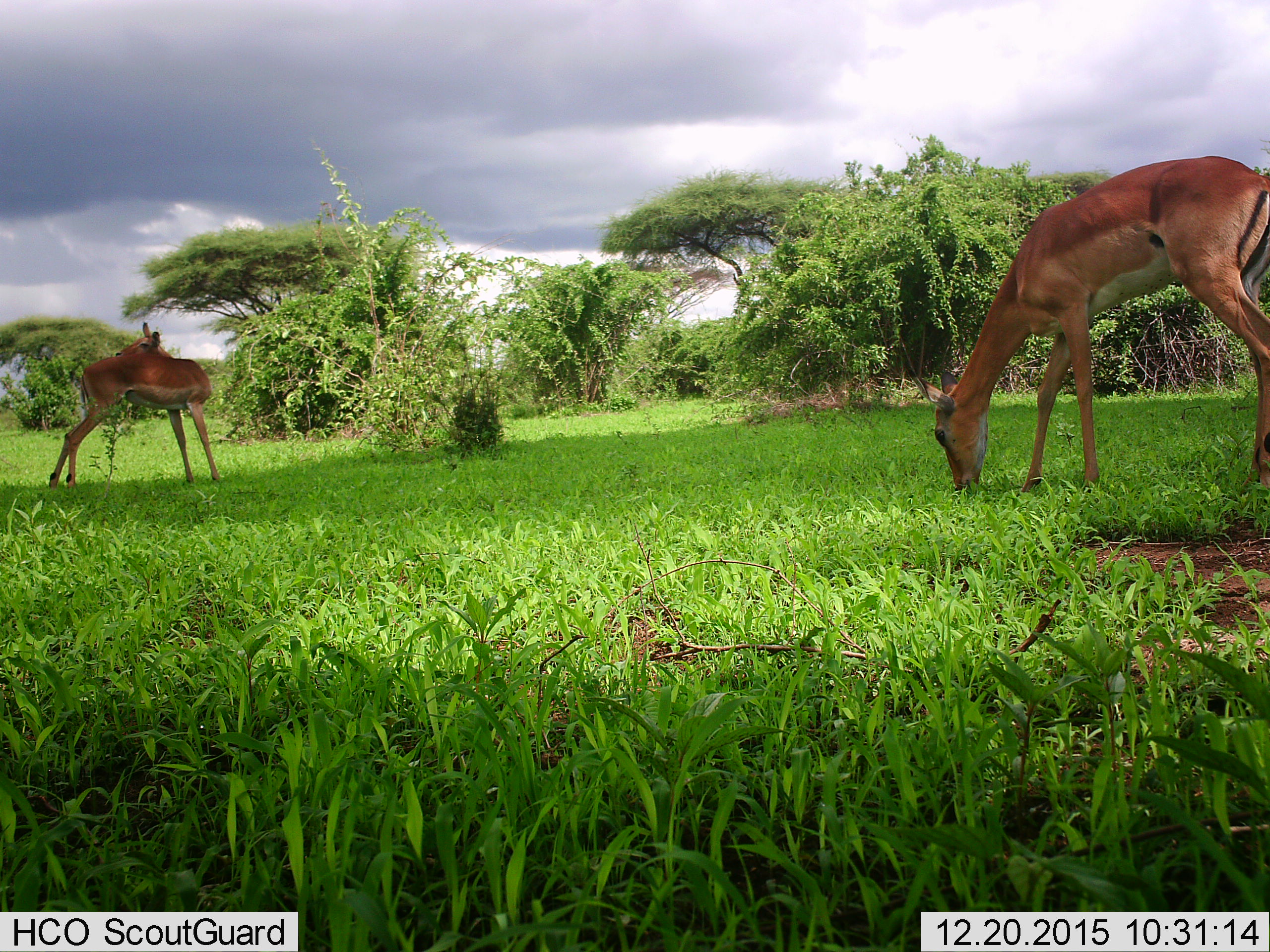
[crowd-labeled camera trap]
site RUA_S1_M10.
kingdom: Animalia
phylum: Chordata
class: Mammalia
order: Artiodactyla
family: Bovidae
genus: Aepyceros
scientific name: Aepyceros melampus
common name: impala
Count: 2.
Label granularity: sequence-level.